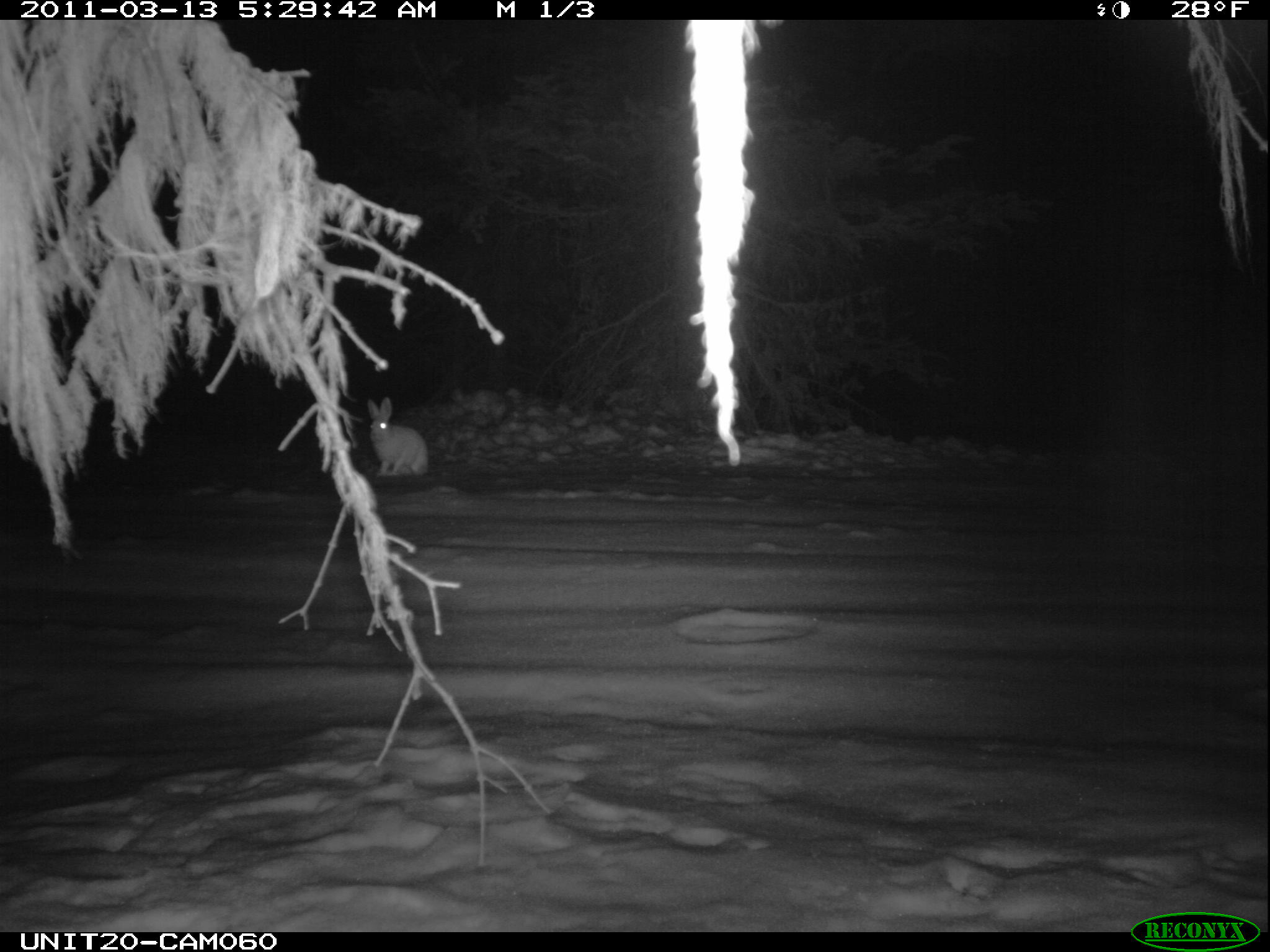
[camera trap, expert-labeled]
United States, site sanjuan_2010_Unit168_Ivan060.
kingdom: Animalia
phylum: Chordata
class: Mammalia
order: Lagomorpha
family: Leporidae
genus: Lepus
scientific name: Lepus americanus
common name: snowshoe hare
Lepus americanus (snowshoe hare).